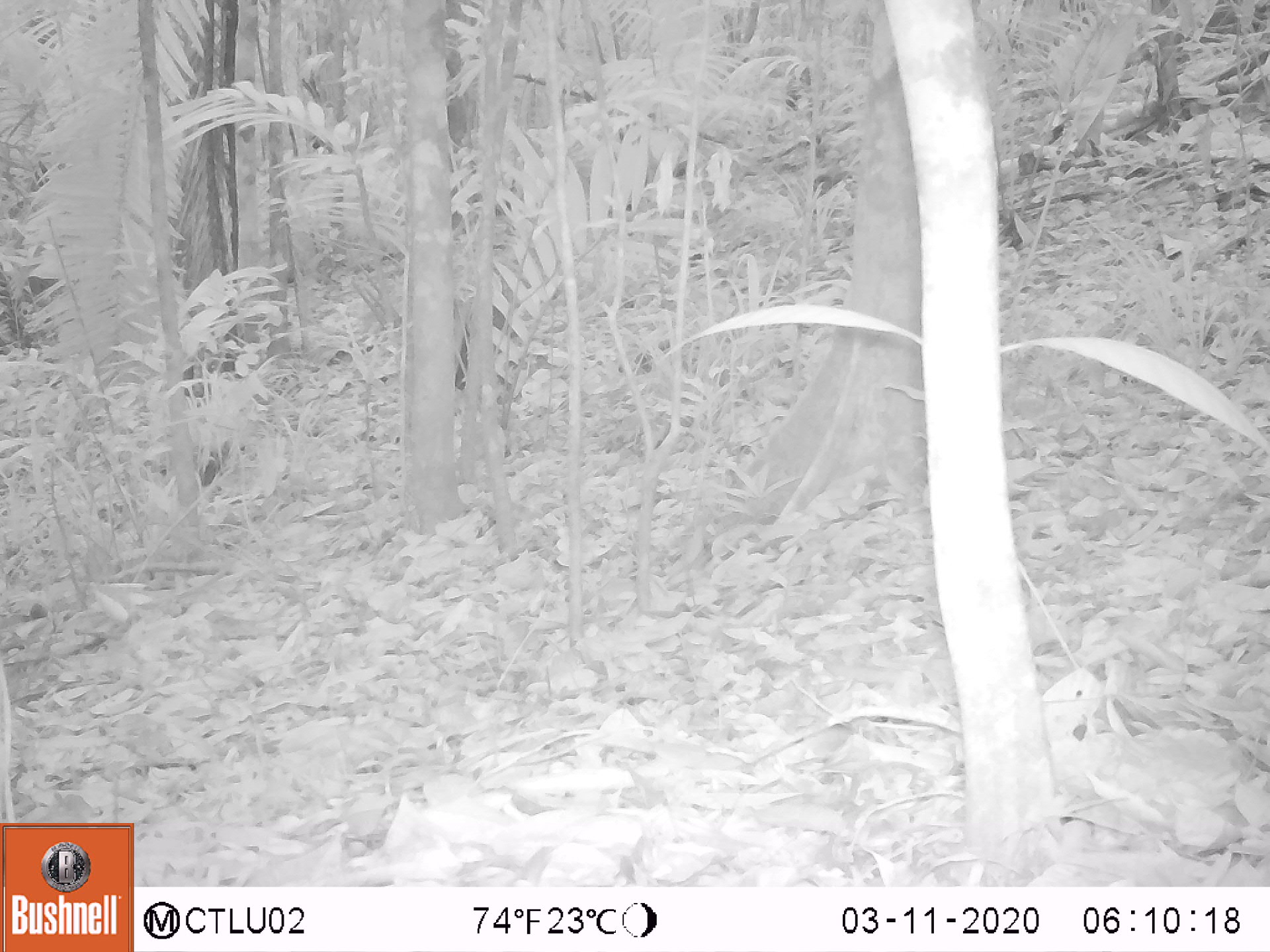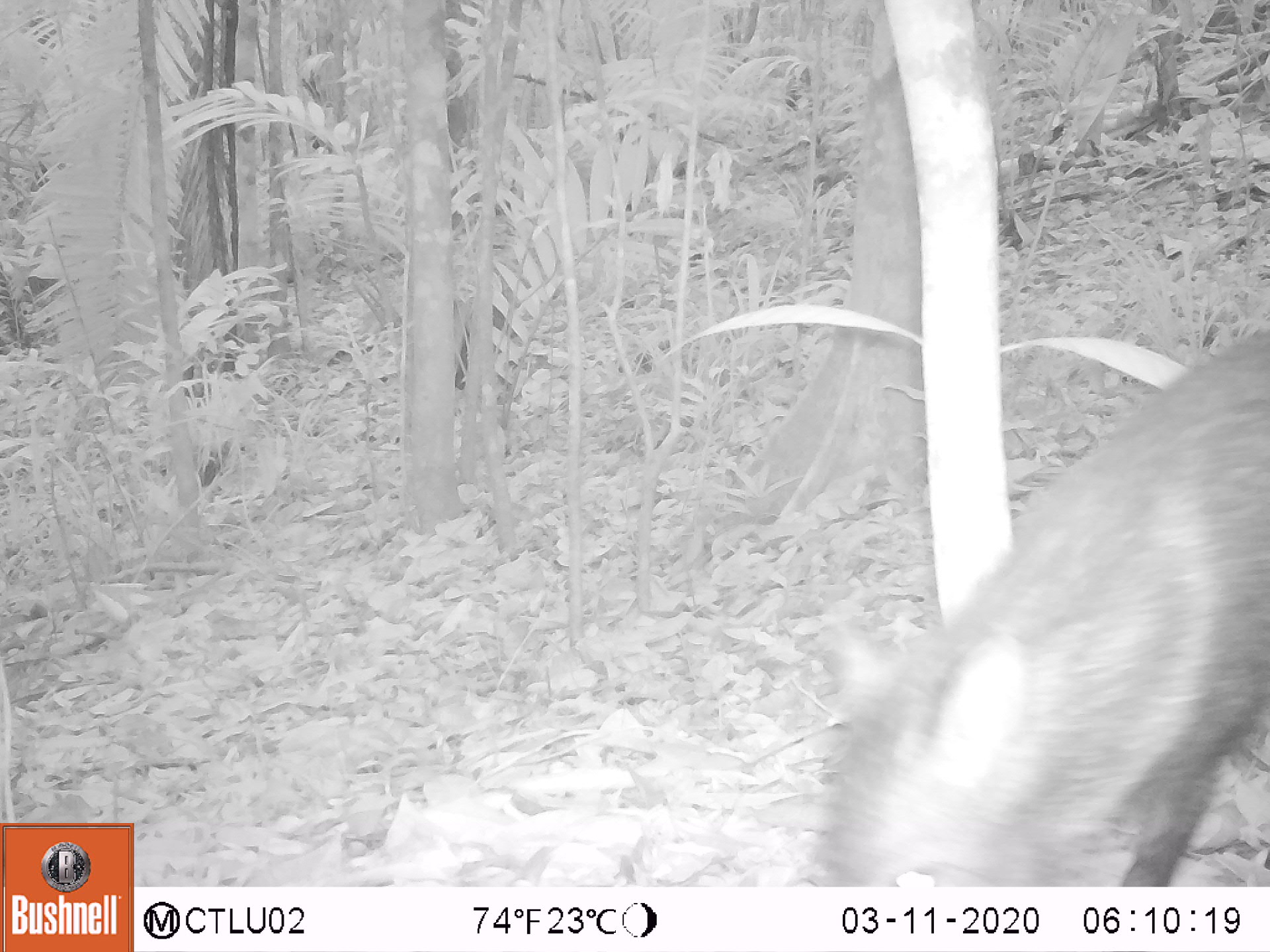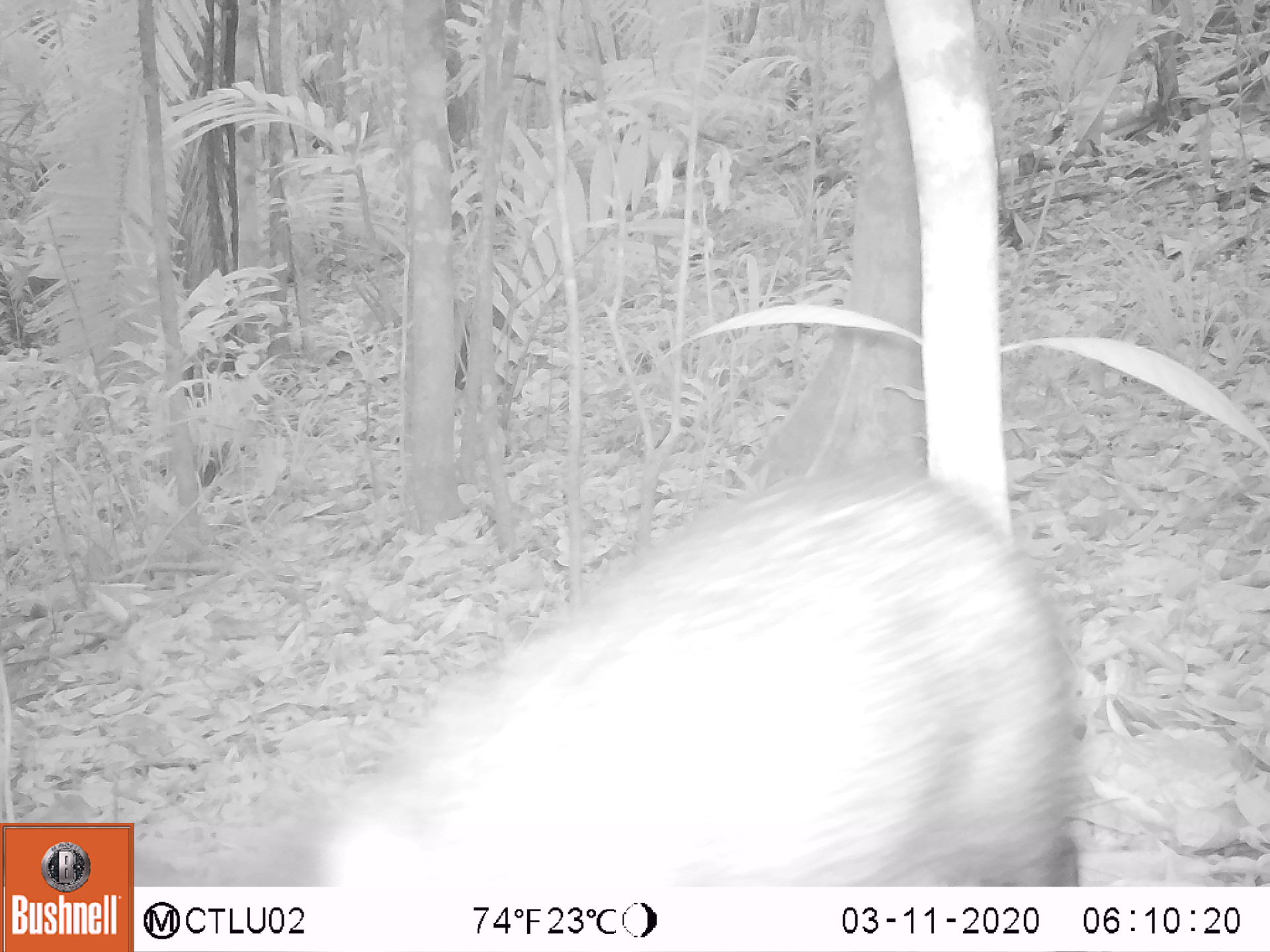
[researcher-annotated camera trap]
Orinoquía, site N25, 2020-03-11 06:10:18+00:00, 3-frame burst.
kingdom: Animalia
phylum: Chordata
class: Mammalia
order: Artiodactyla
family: Tayassuidae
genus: Pecari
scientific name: Pecari tajacu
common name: collared peccary